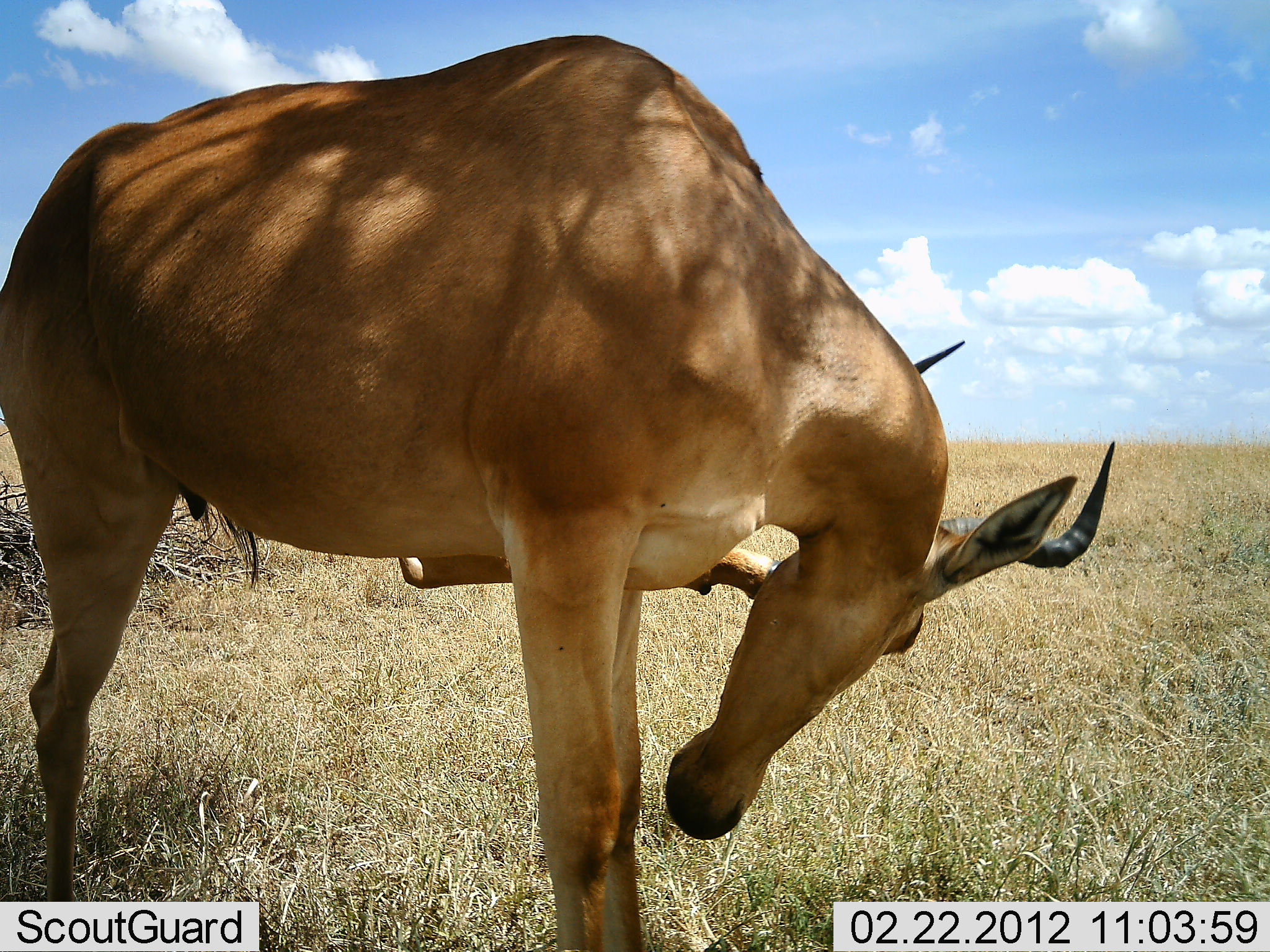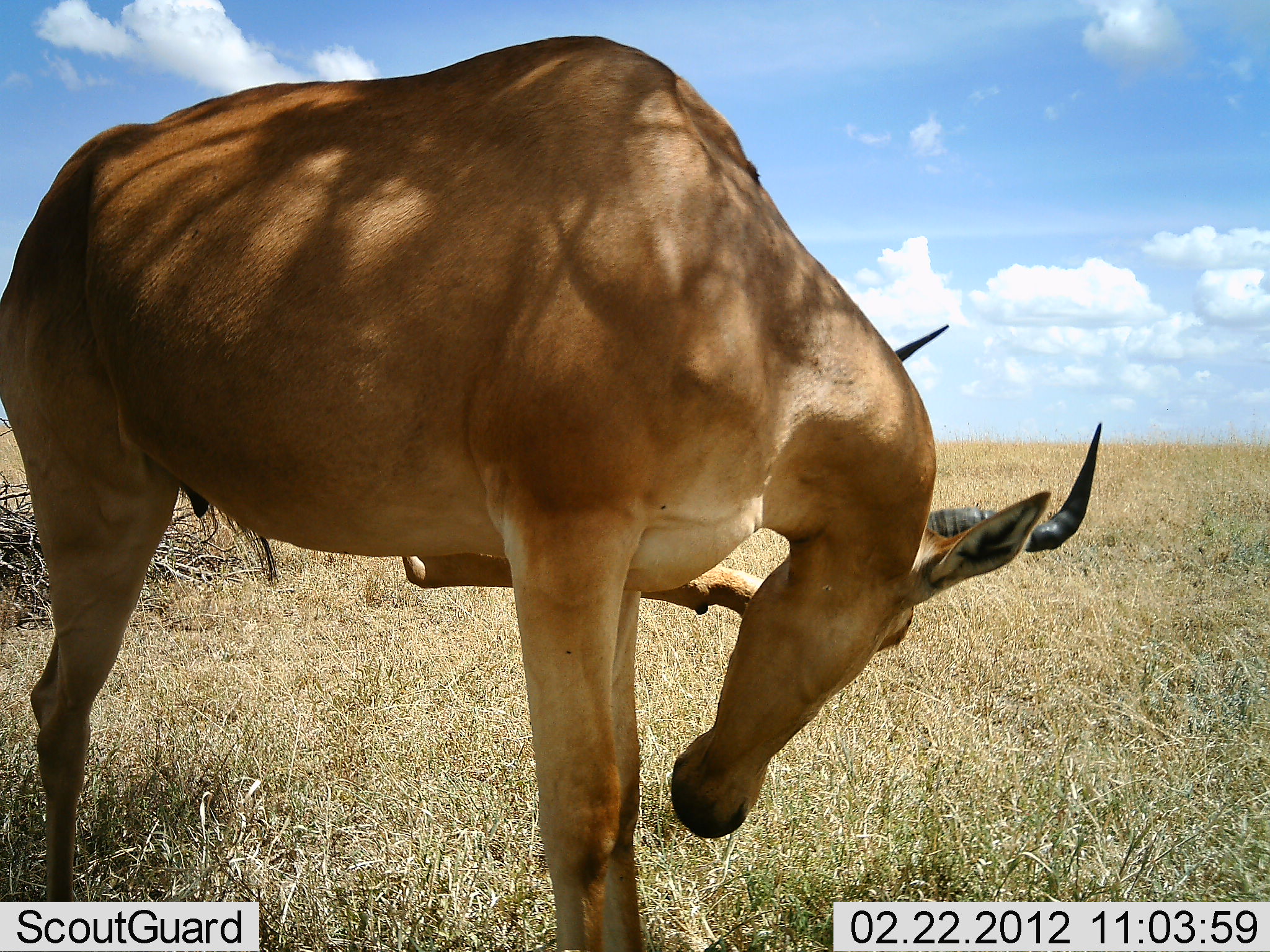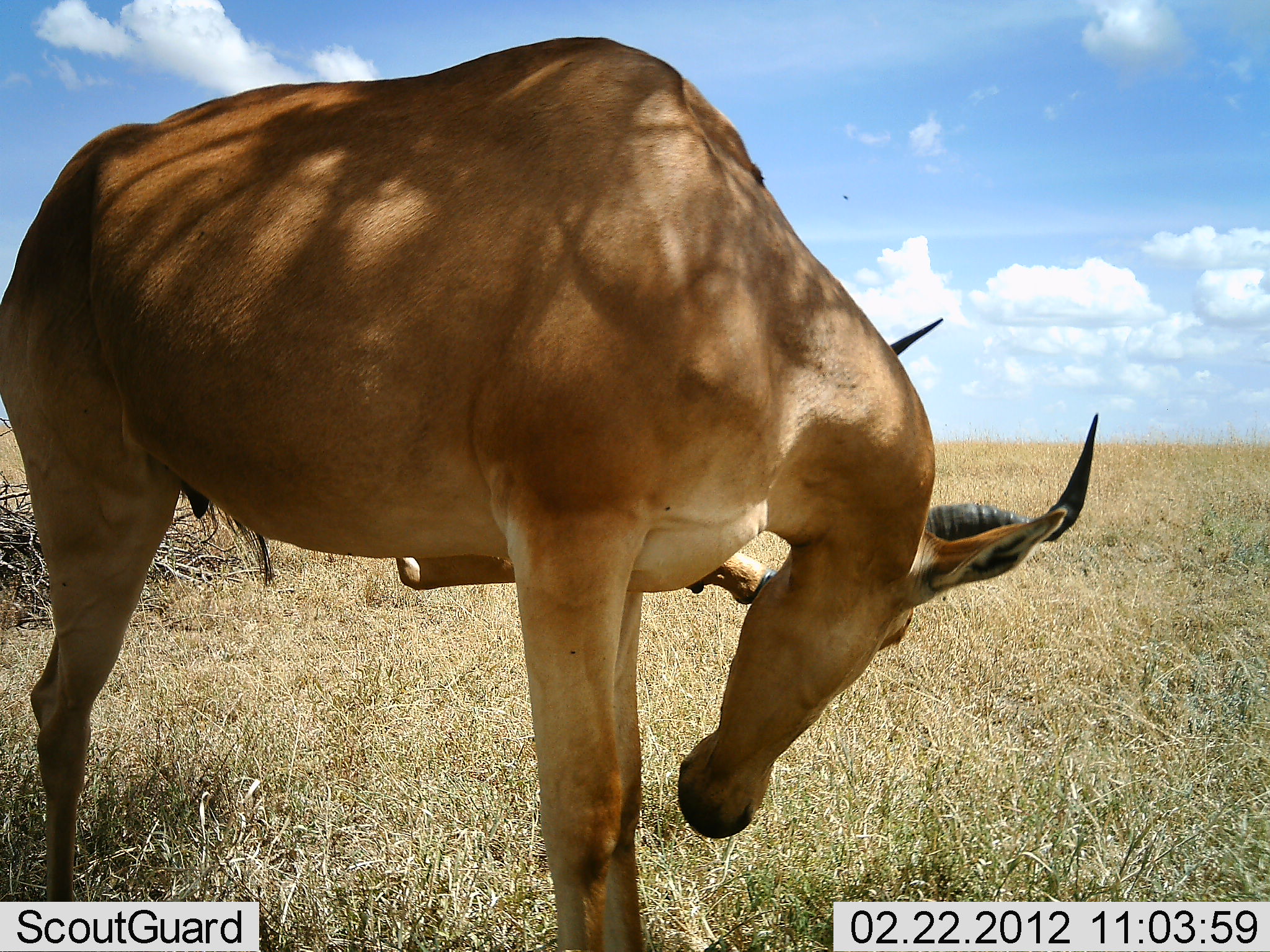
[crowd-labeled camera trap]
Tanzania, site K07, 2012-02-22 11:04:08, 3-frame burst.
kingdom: Animalia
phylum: Chordata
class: Mammalia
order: Artiodactyla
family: Bovidae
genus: Alcelaphus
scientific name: Alcelaphus buselaphus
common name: hartebeest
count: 1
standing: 79%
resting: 11%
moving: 5%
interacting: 21%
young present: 0%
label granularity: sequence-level